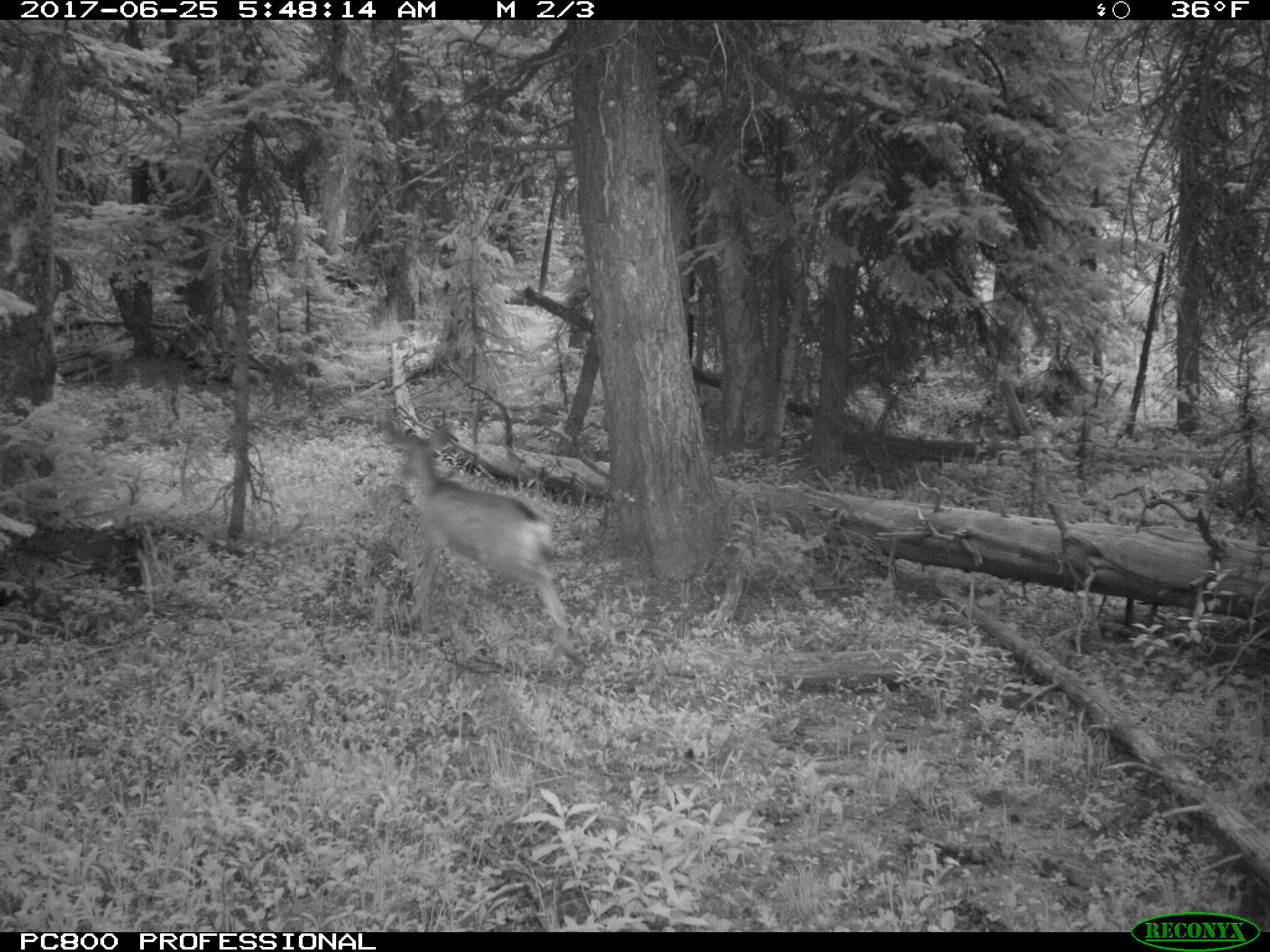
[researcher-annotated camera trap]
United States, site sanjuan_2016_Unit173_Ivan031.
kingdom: Animalia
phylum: Chordata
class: Mammalia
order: Artiodactyla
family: Cervidae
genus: Odocoileus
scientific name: Odocoileus hemionus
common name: mule deer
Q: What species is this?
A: Odocoileus hemionus (mule deer).